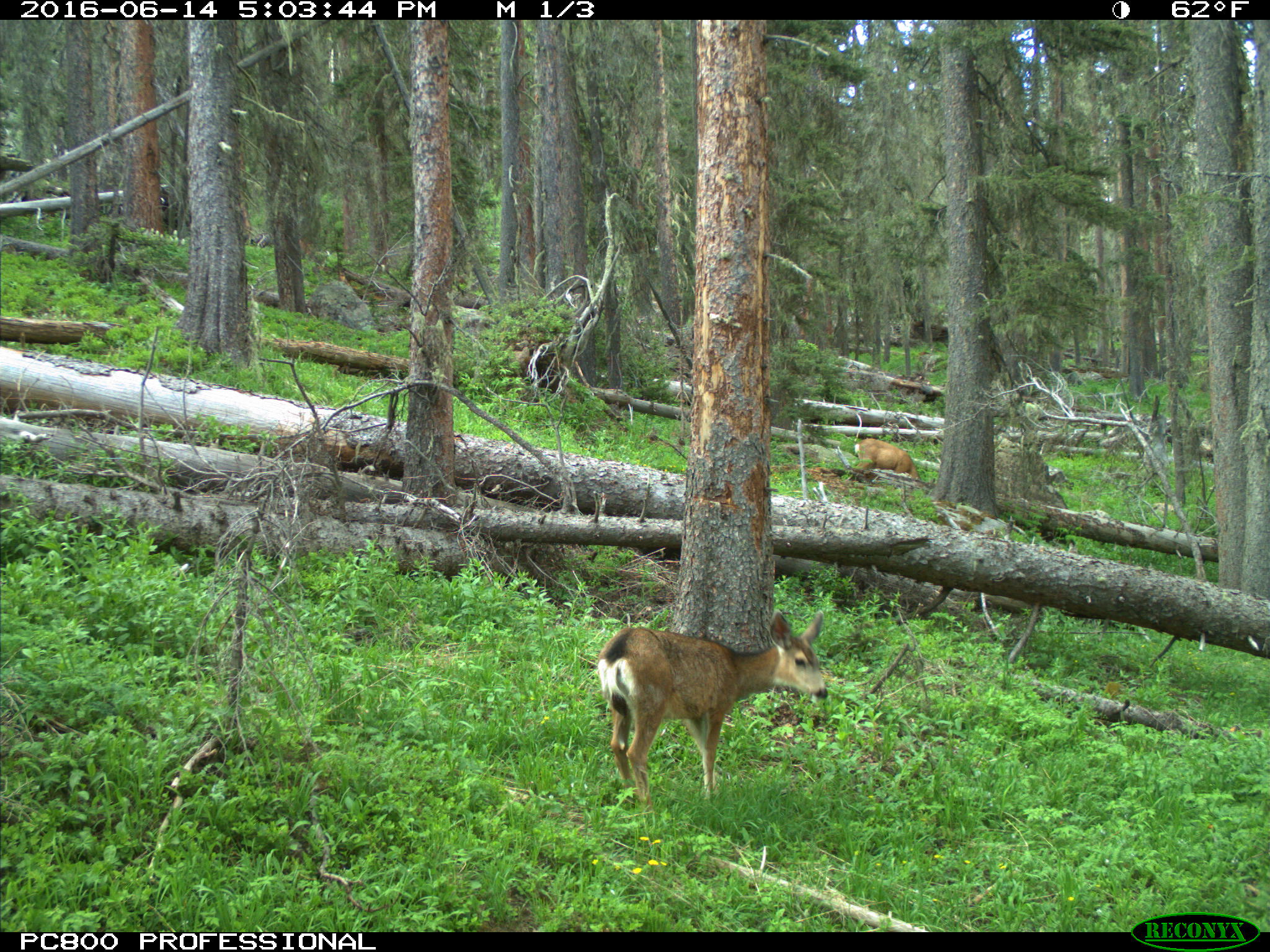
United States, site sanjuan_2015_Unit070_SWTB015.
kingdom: Animalia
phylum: Chordata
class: Mammalia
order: Artiodactyla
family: Cervidae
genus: Odocoileus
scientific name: Odocoileus hemionus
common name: mule deer